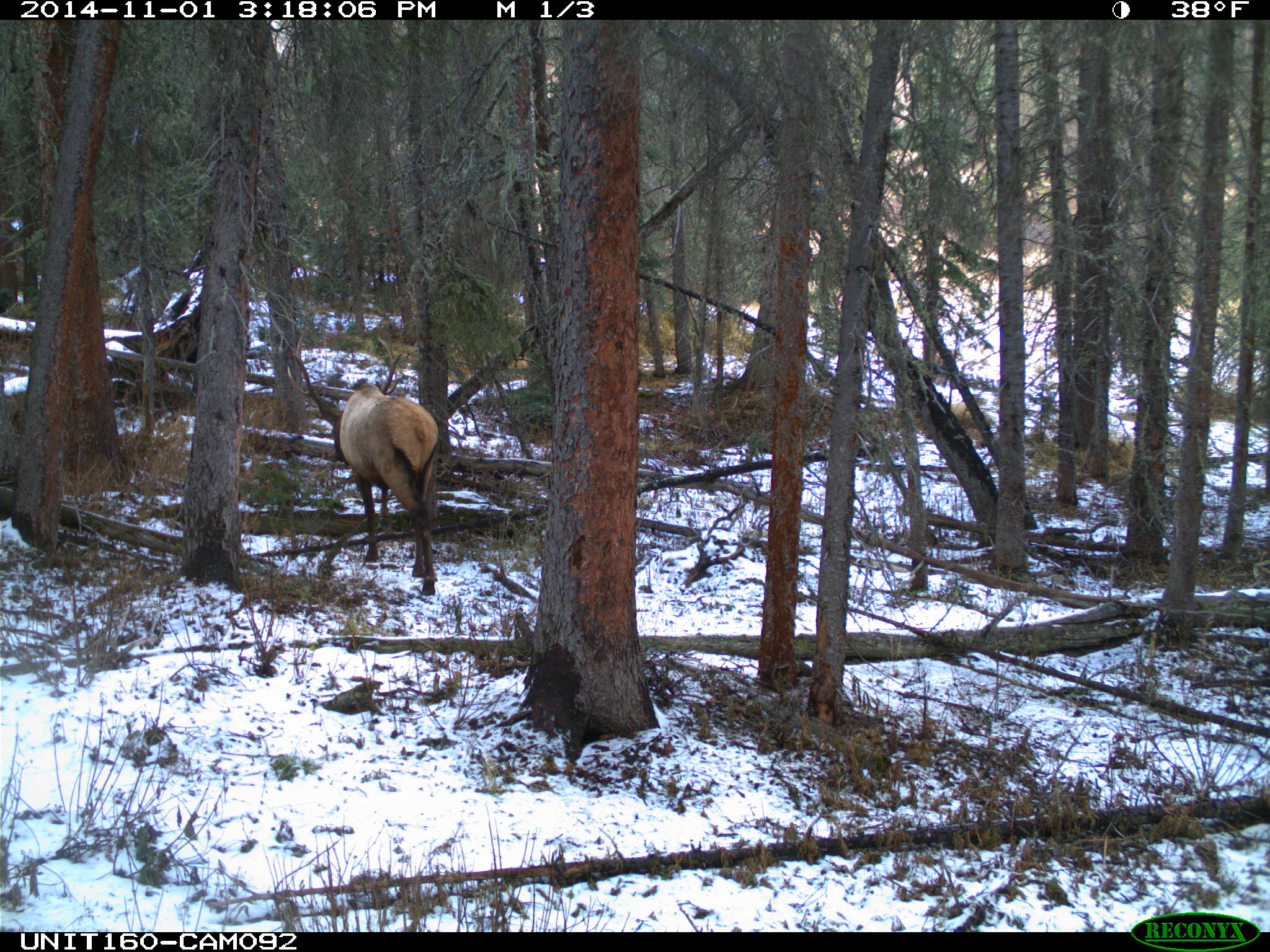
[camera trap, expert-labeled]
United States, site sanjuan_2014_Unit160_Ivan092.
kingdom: Animalia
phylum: Chordata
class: Mammalia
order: Artiodactyla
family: Cervidae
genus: Cervus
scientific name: Cervus elaphus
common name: red deer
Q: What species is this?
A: Cervus elaphus (red deer).